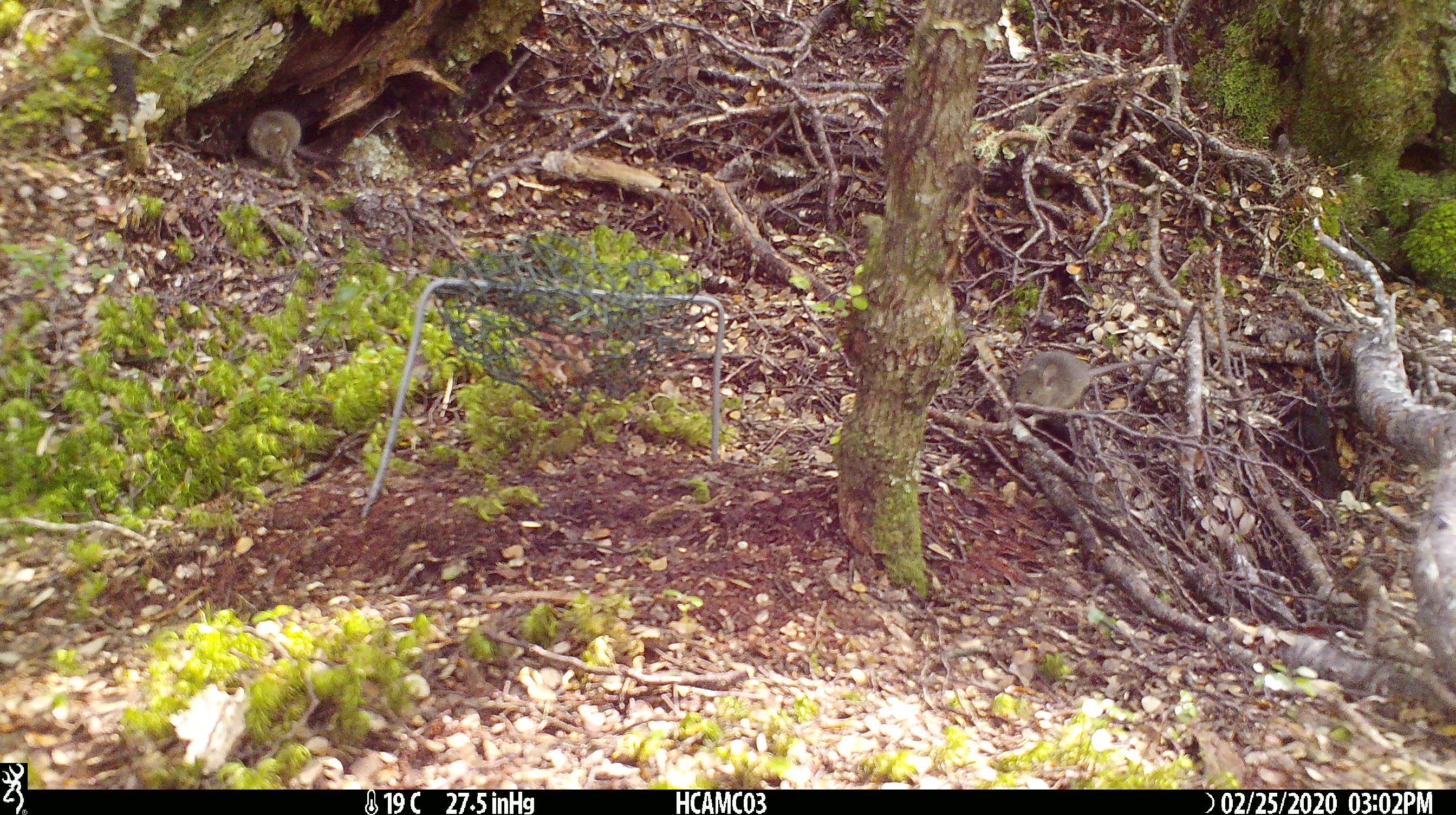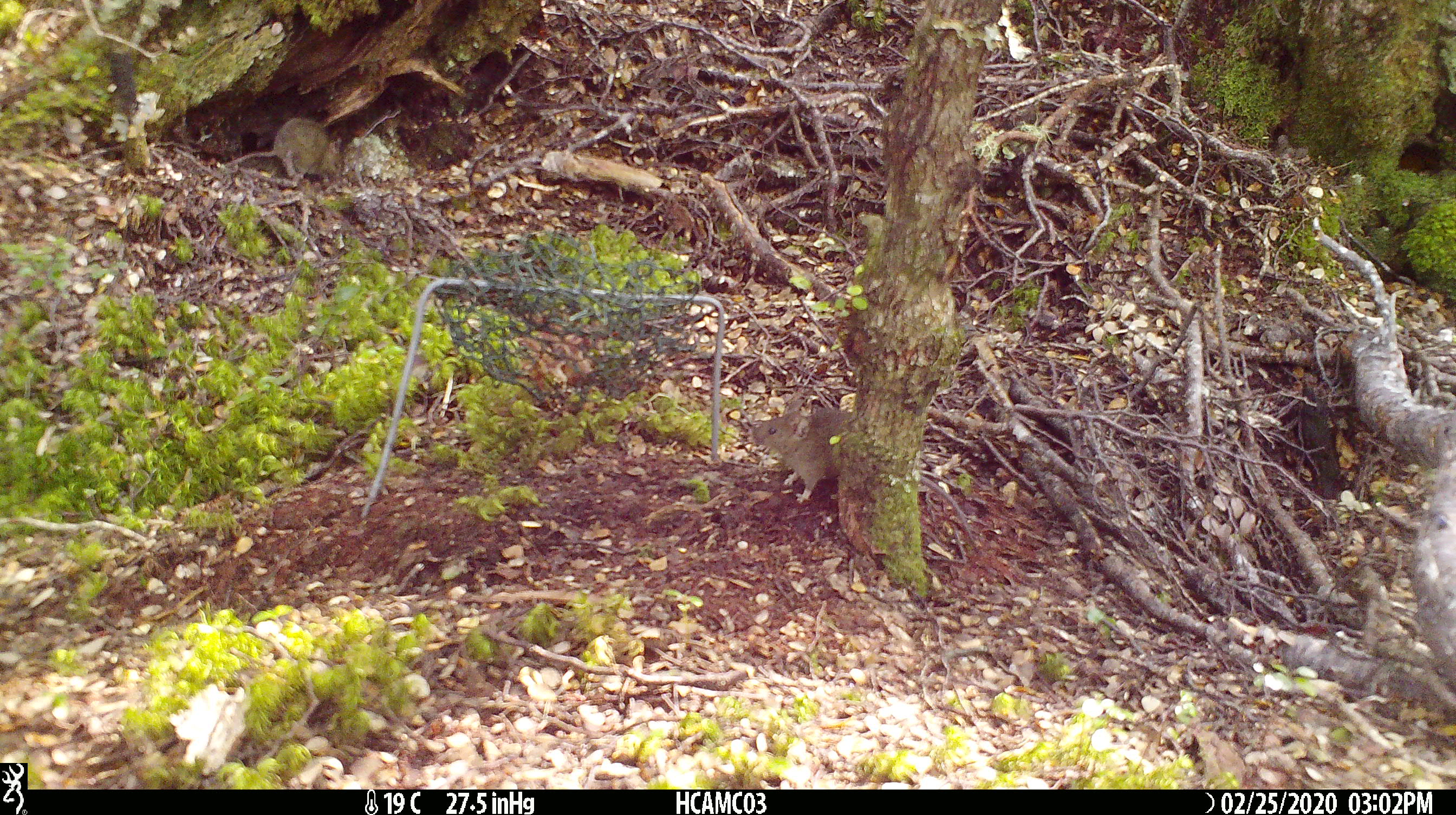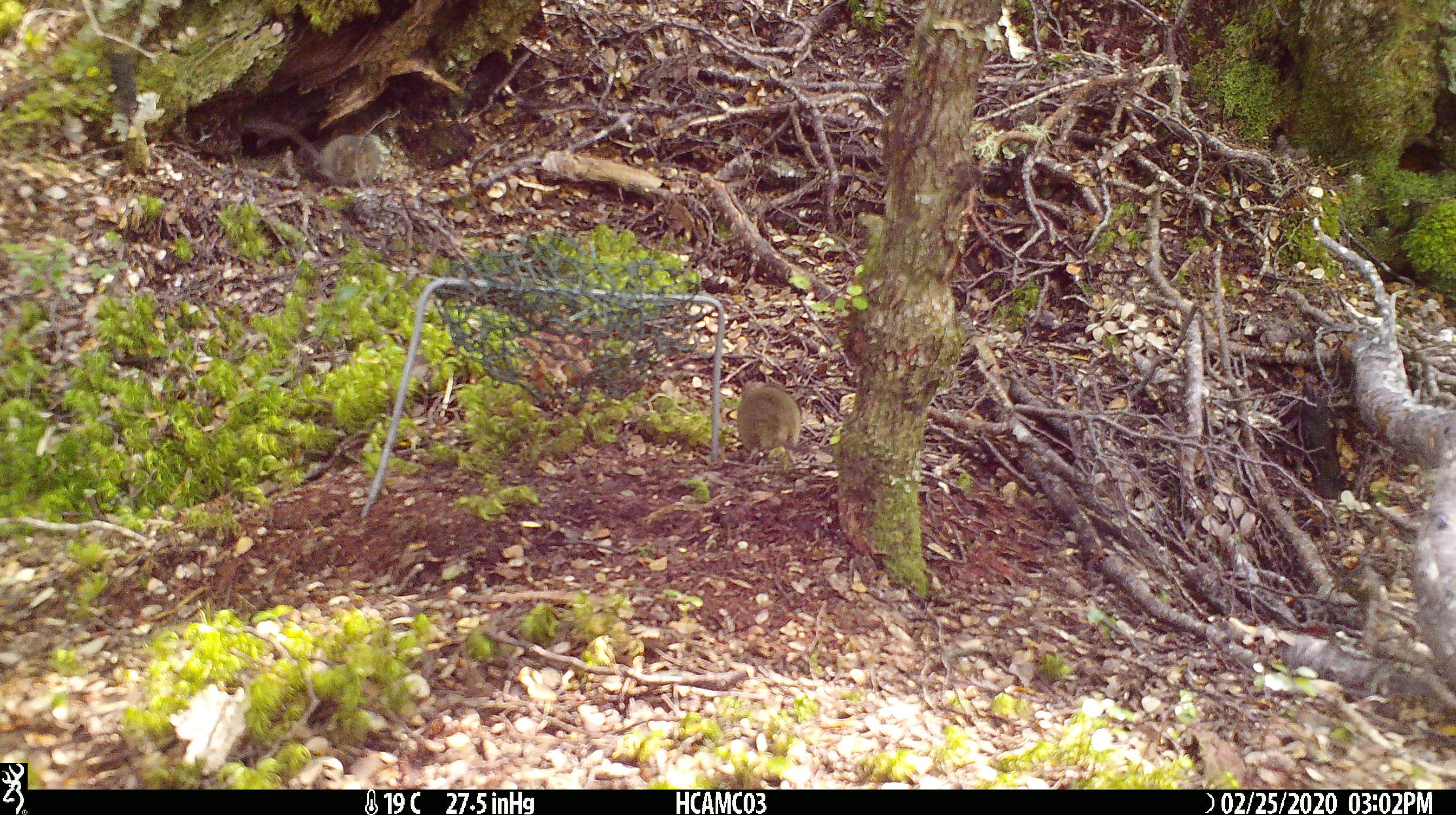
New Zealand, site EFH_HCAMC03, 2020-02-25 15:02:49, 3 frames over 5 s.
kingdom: Animalia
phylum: Chordata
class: Mammalia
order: Rodentia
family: Muridae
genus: Mus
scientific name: Mus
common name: mouse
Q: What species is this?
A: Mouse (Mus).